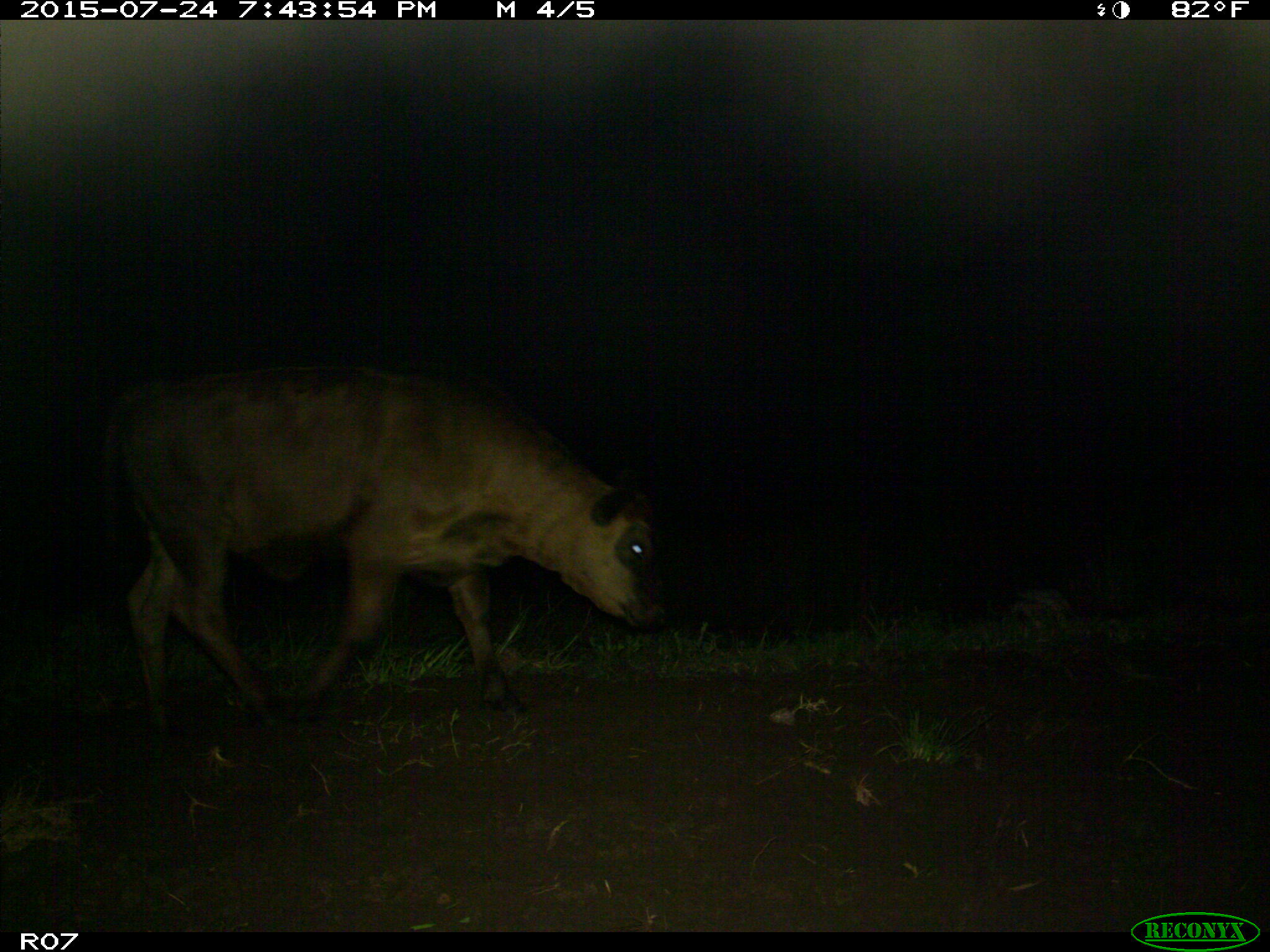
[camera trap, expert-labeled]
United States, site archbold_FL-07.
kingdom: Animalia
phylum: Chordata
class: Mammalia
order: Artiodactyla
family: Bovidae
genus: Bos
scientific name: Bos taurus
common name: domestic cow